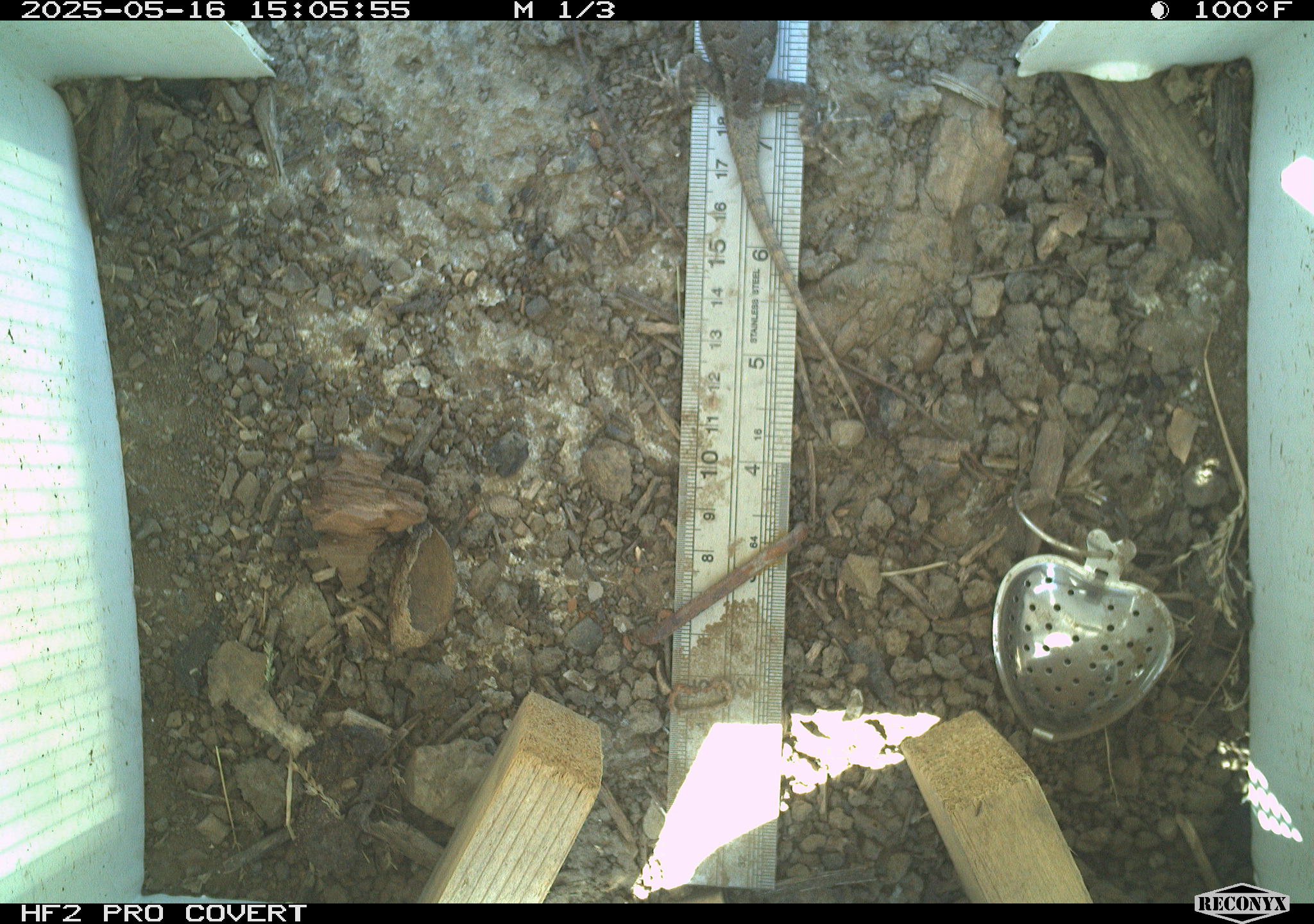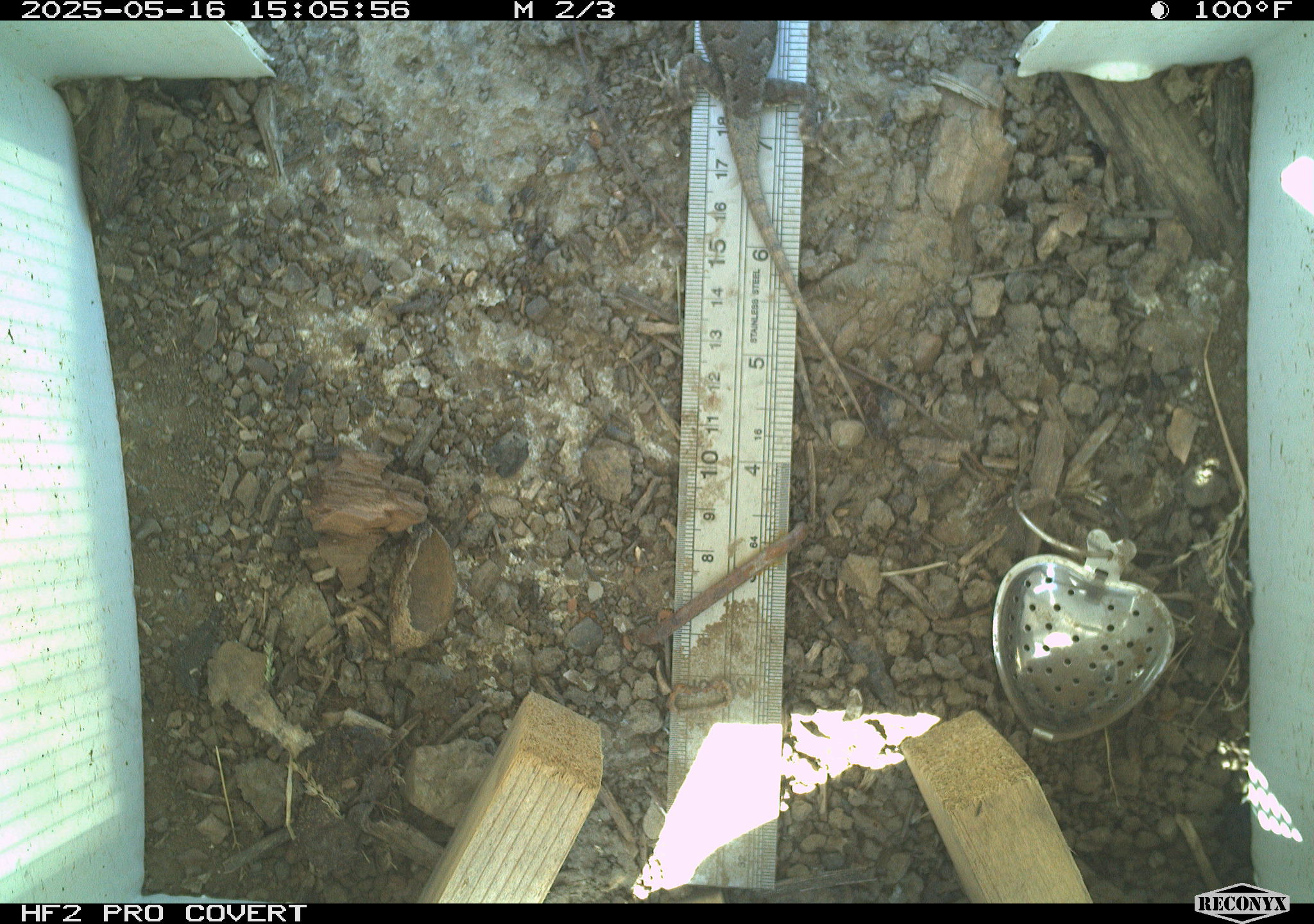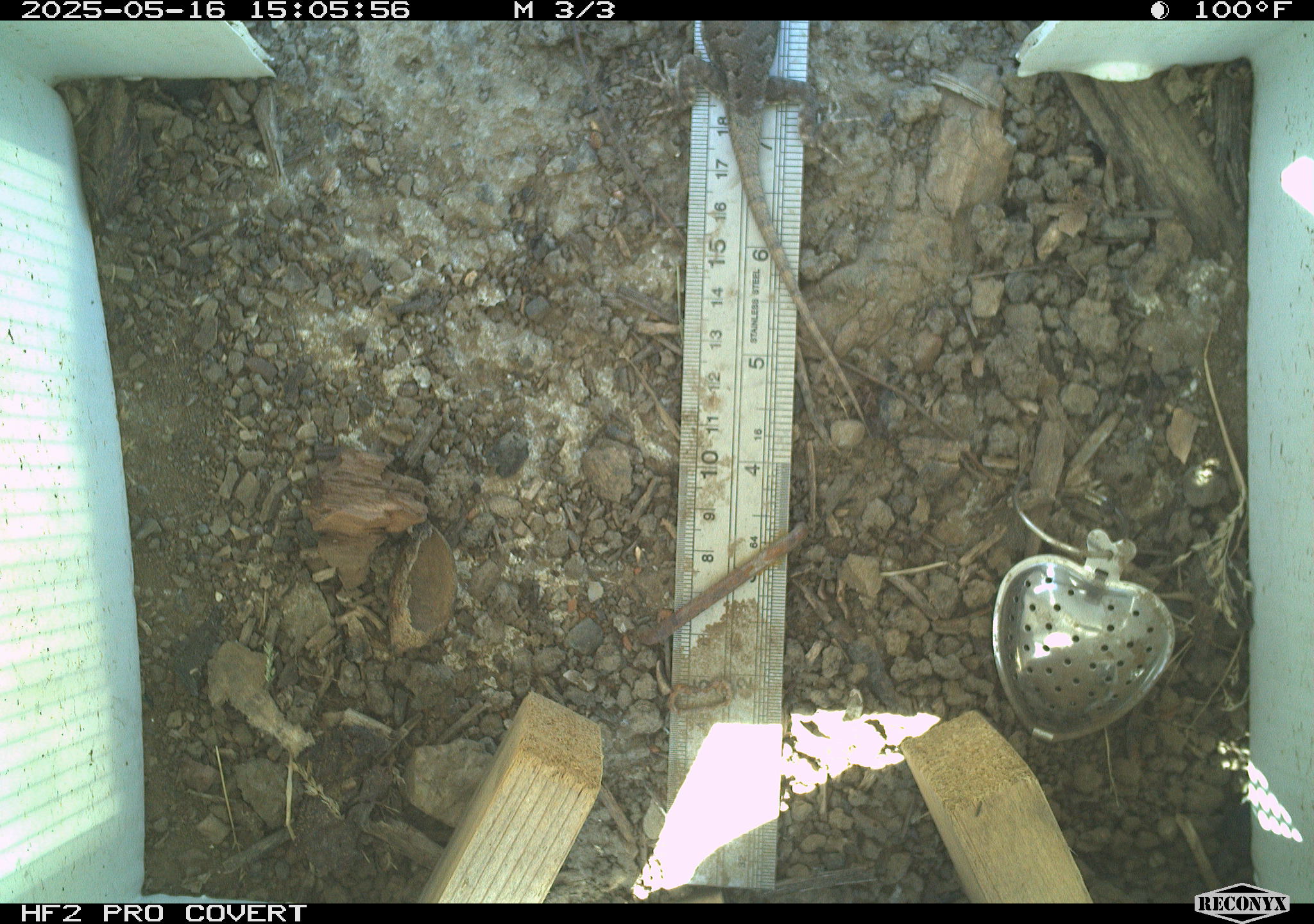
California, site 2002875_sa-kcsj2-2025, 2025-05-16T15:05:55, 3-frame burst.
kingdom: Animalia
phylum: Chordata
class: Reptilia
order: Squamata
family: Phrynosomatidae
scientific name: Phrynosomatidae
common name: north american spiny lizards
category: sceloporus/uta species